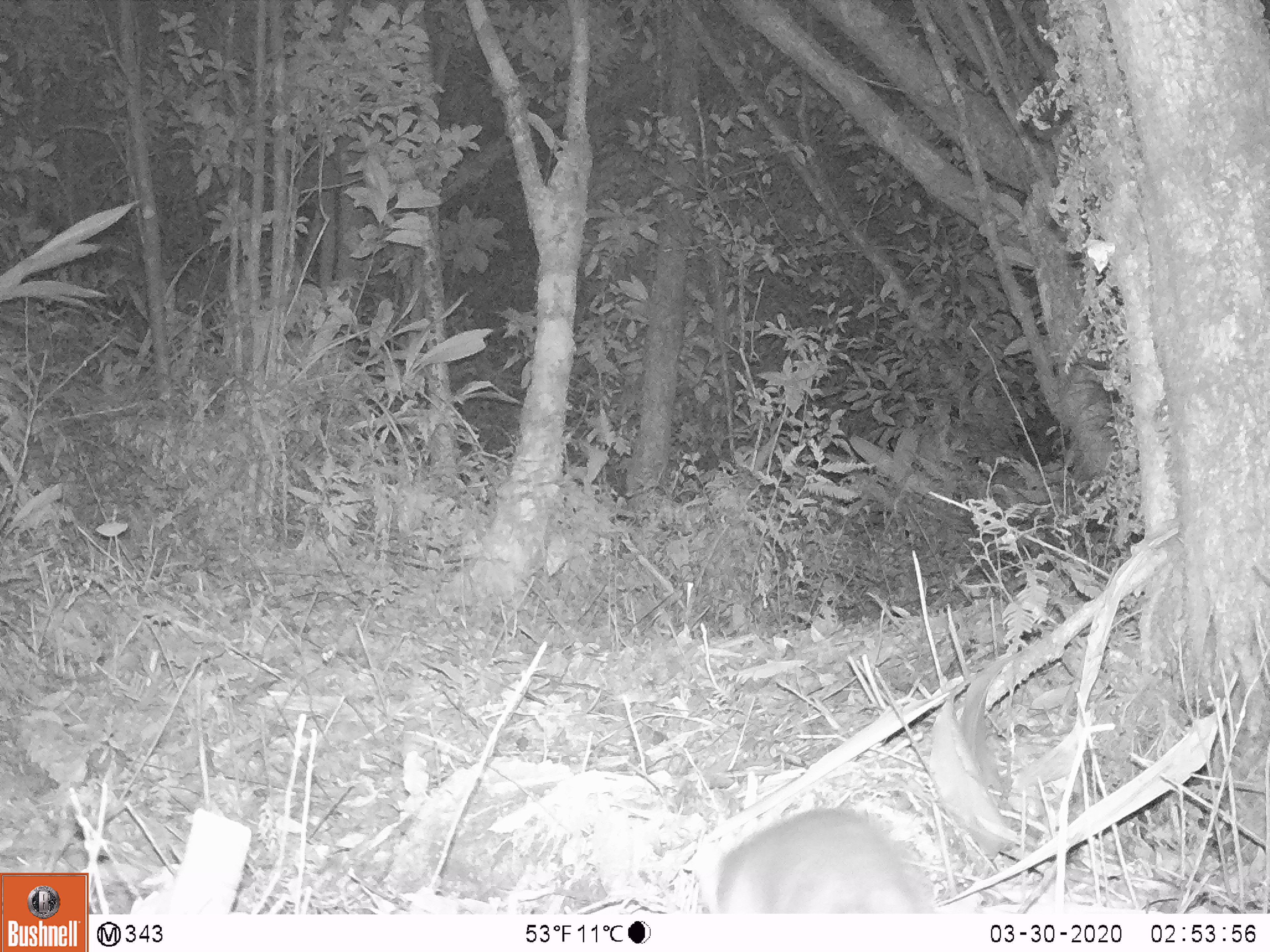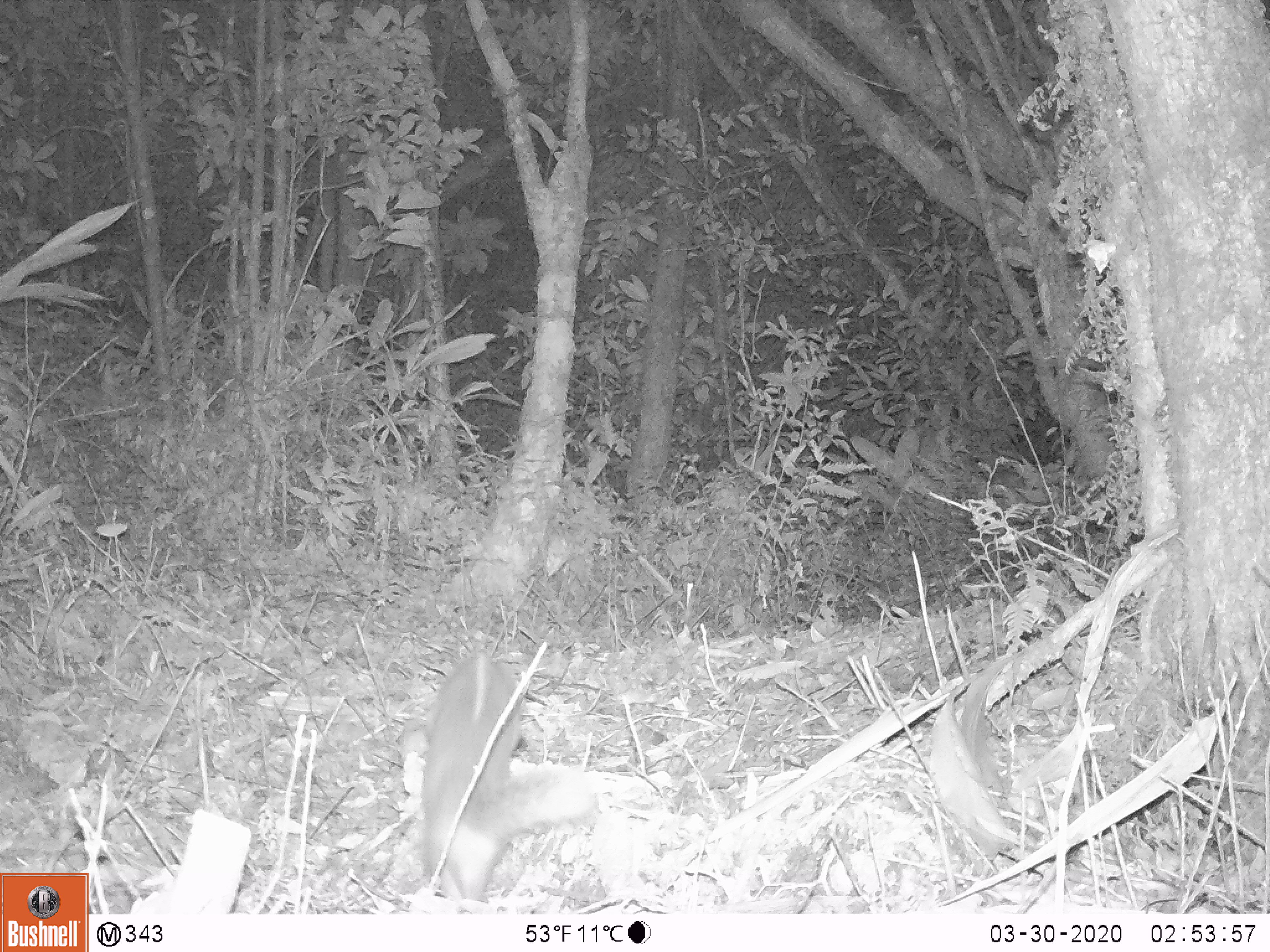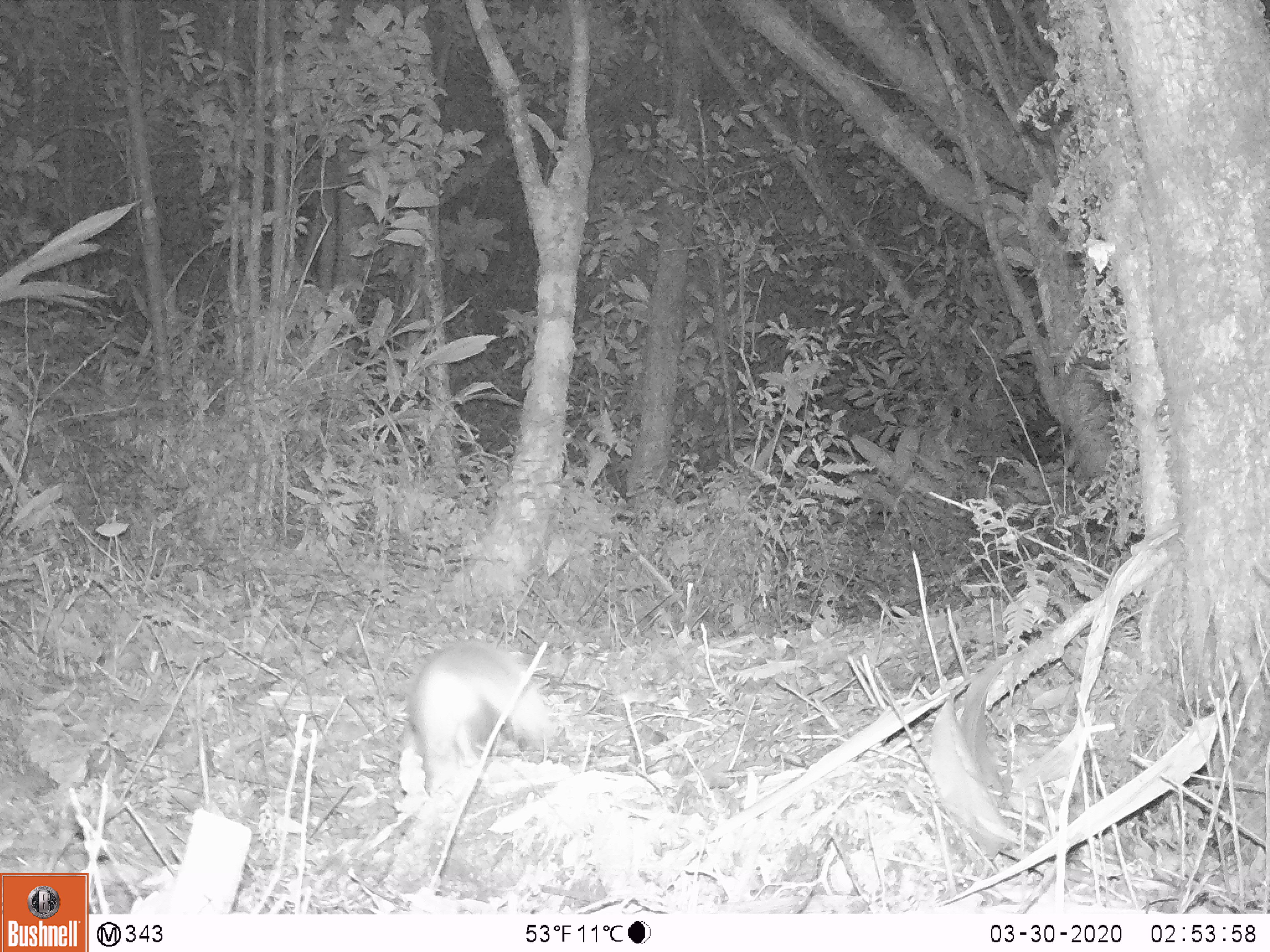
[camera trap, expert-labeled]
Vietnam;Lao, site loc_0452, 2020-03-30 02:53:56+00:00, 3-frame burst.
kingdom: Animalia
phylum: Chordata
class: Mammalia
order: Carnivora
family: Mustelidae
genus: Melogale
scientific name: Melogale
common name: ferret badger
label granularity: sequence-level